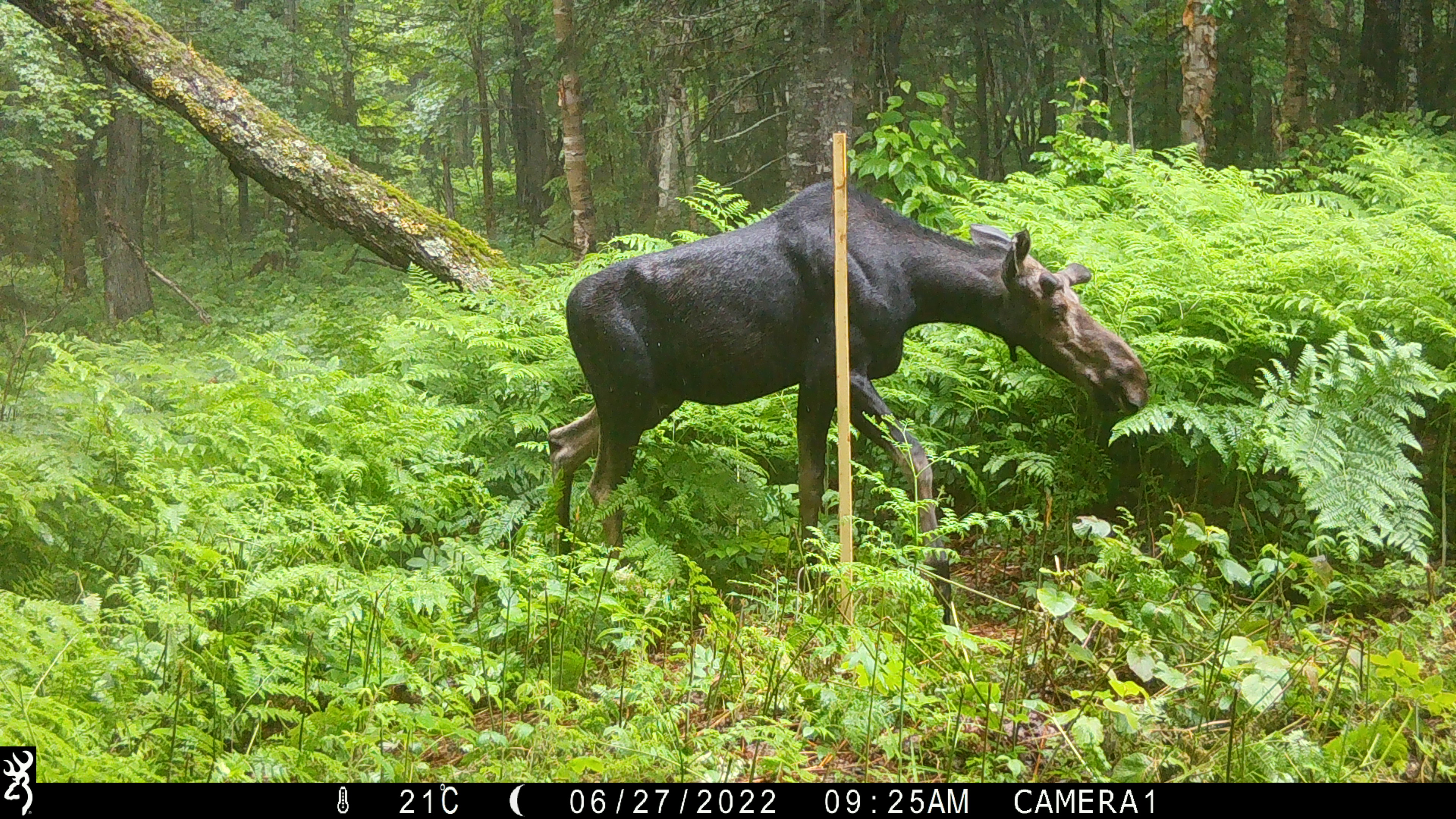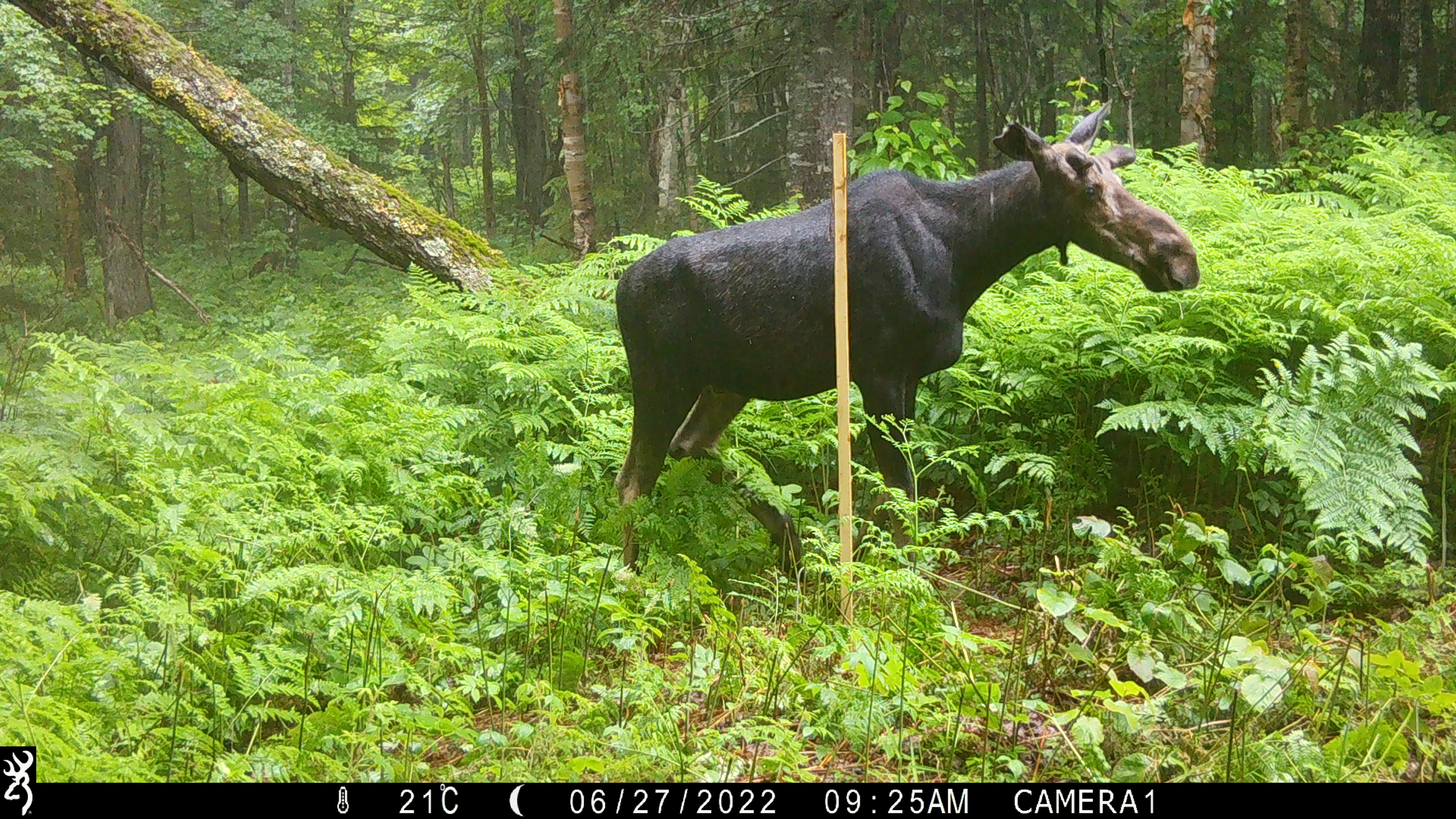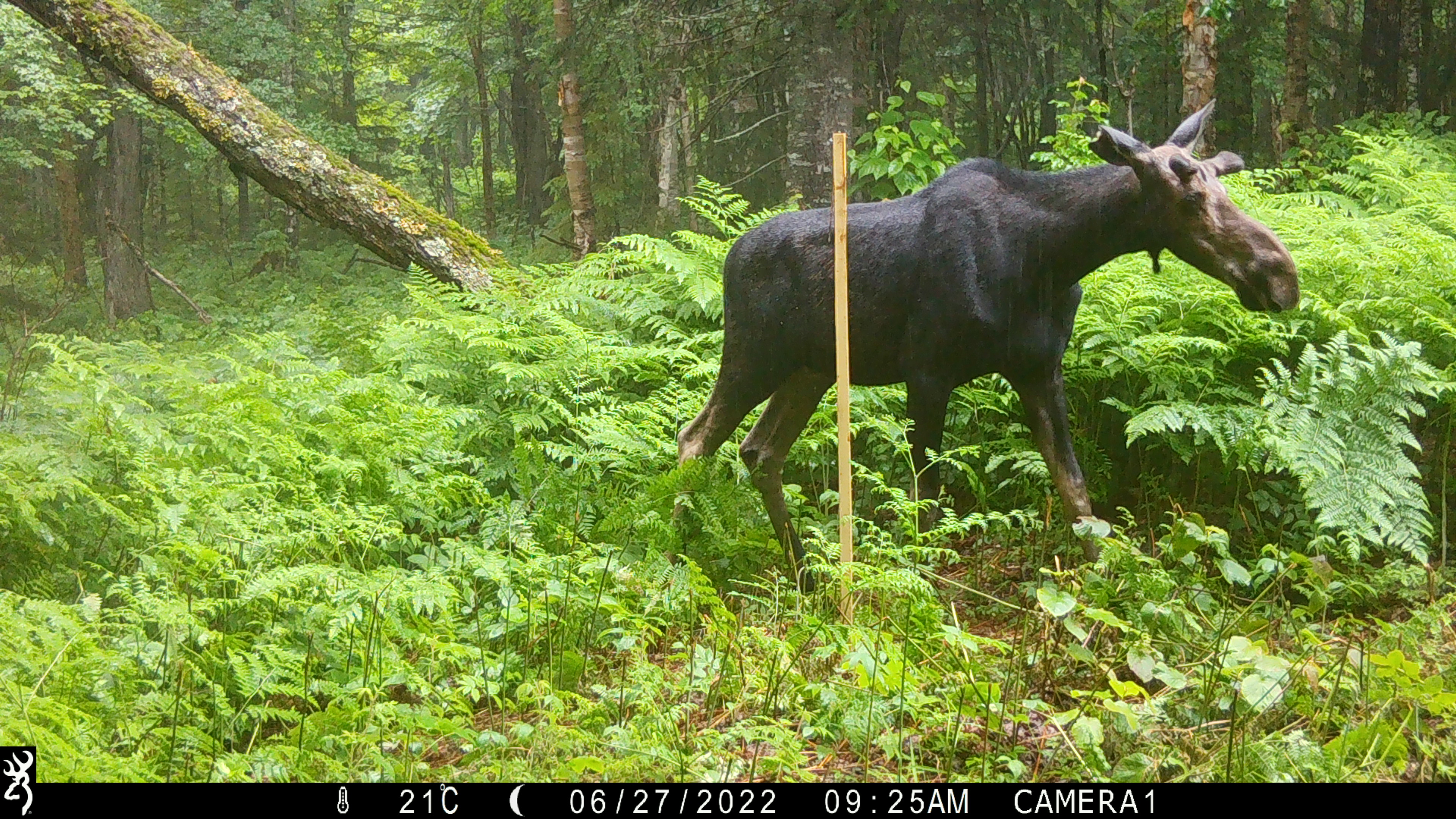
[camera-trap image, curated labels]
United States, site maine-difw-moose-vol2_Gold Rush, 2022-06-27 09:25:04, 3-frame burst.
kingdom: Animalia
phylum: Chordata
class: Mammalia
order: Artiodactyla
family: Cervidae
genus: Alces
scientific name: Alces alces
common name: moose